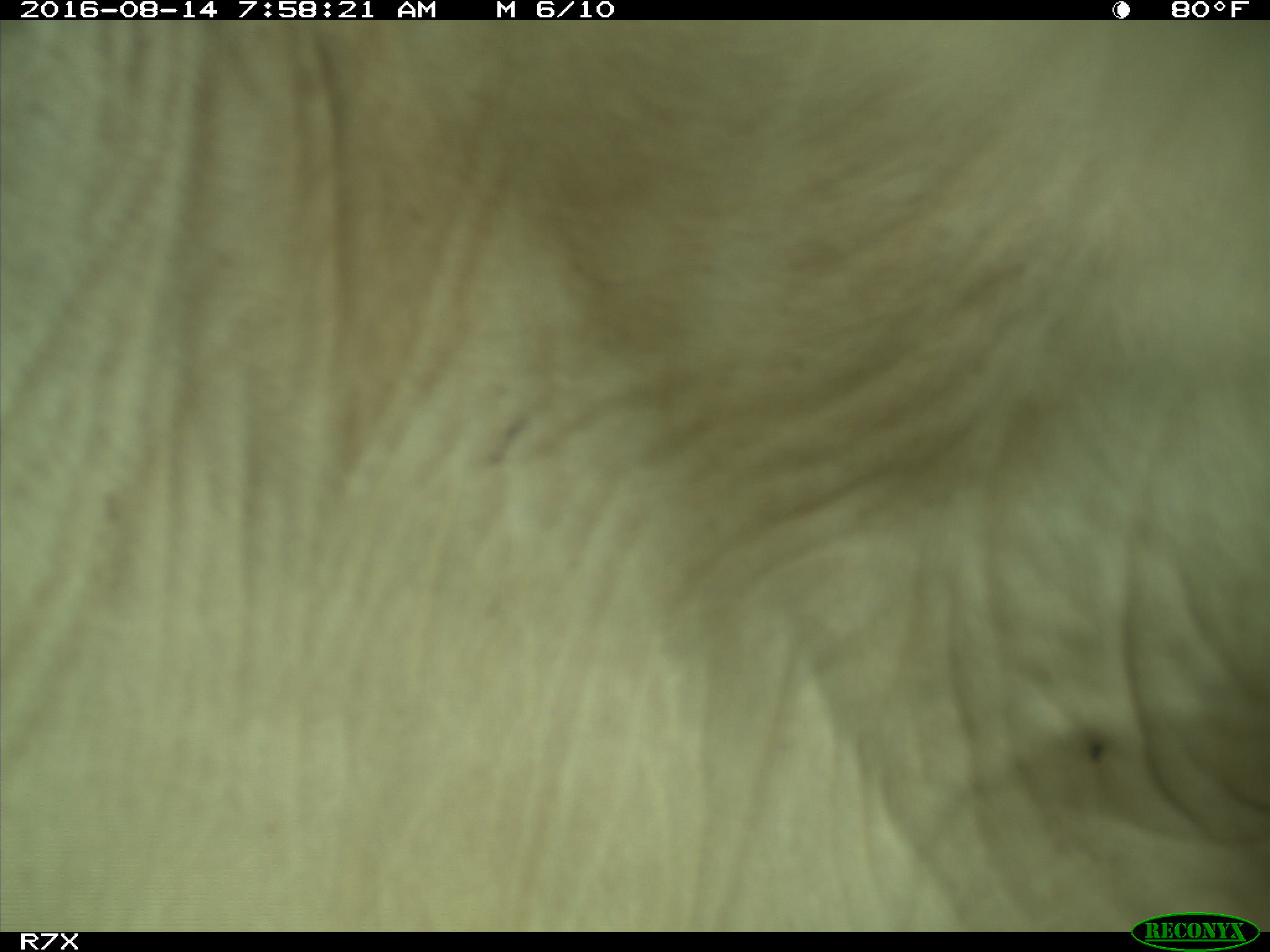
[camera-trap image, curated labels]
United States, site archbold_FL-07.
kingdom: Animalia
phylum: Chordata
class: Mammalia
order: Artiodactyla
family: Bovidae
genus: Bos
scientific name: Bos taurus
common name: domestic cow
Bos taurus (domestic cow).